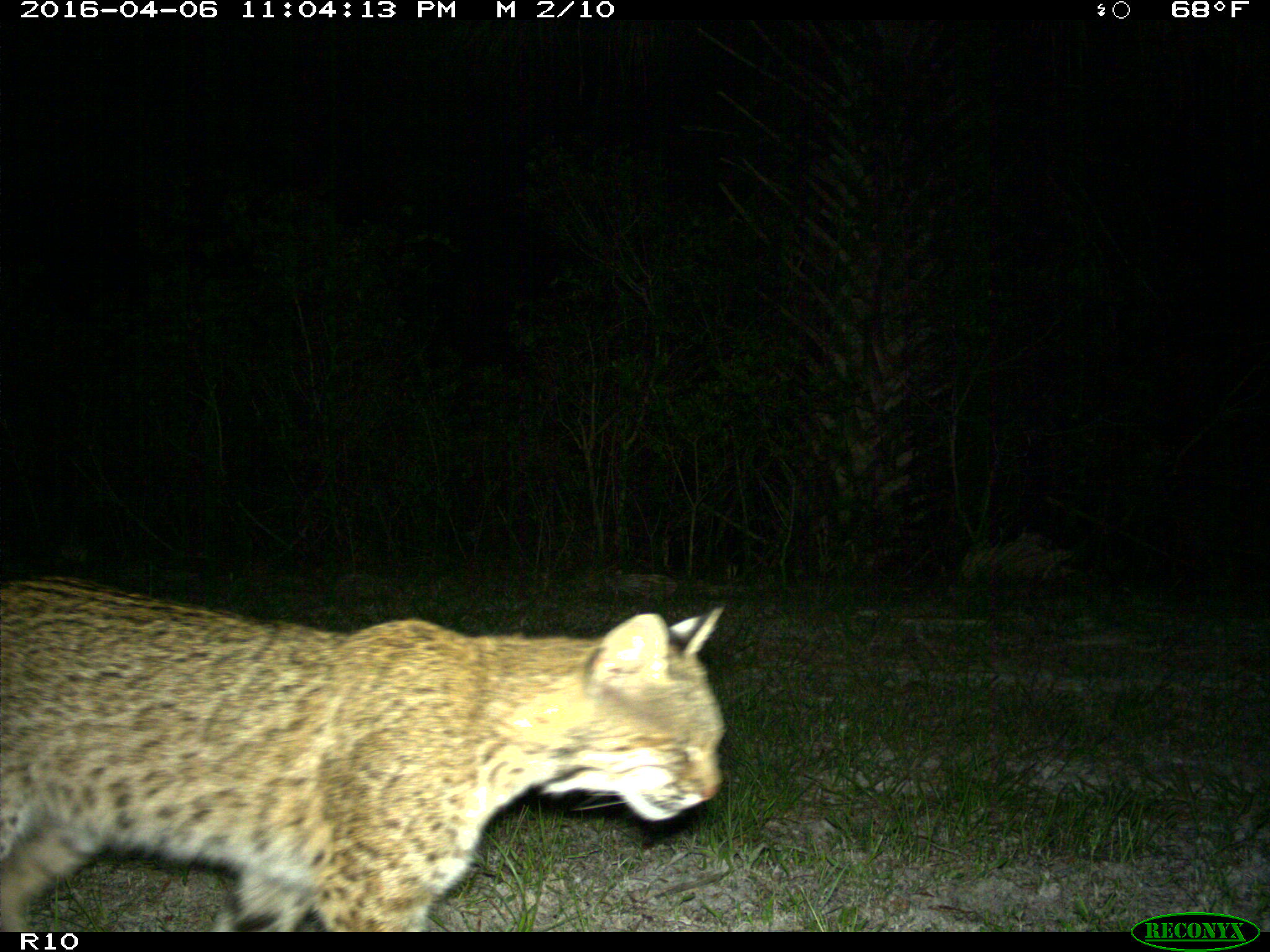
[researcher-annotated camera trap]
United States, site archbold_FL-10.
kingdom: Animalia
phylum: Chordata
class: Mammalia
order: Carnivora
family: Felidae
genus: Lynx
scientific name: Lynx rufus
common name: bobcat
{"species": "Lynx rufus (bobcat)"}